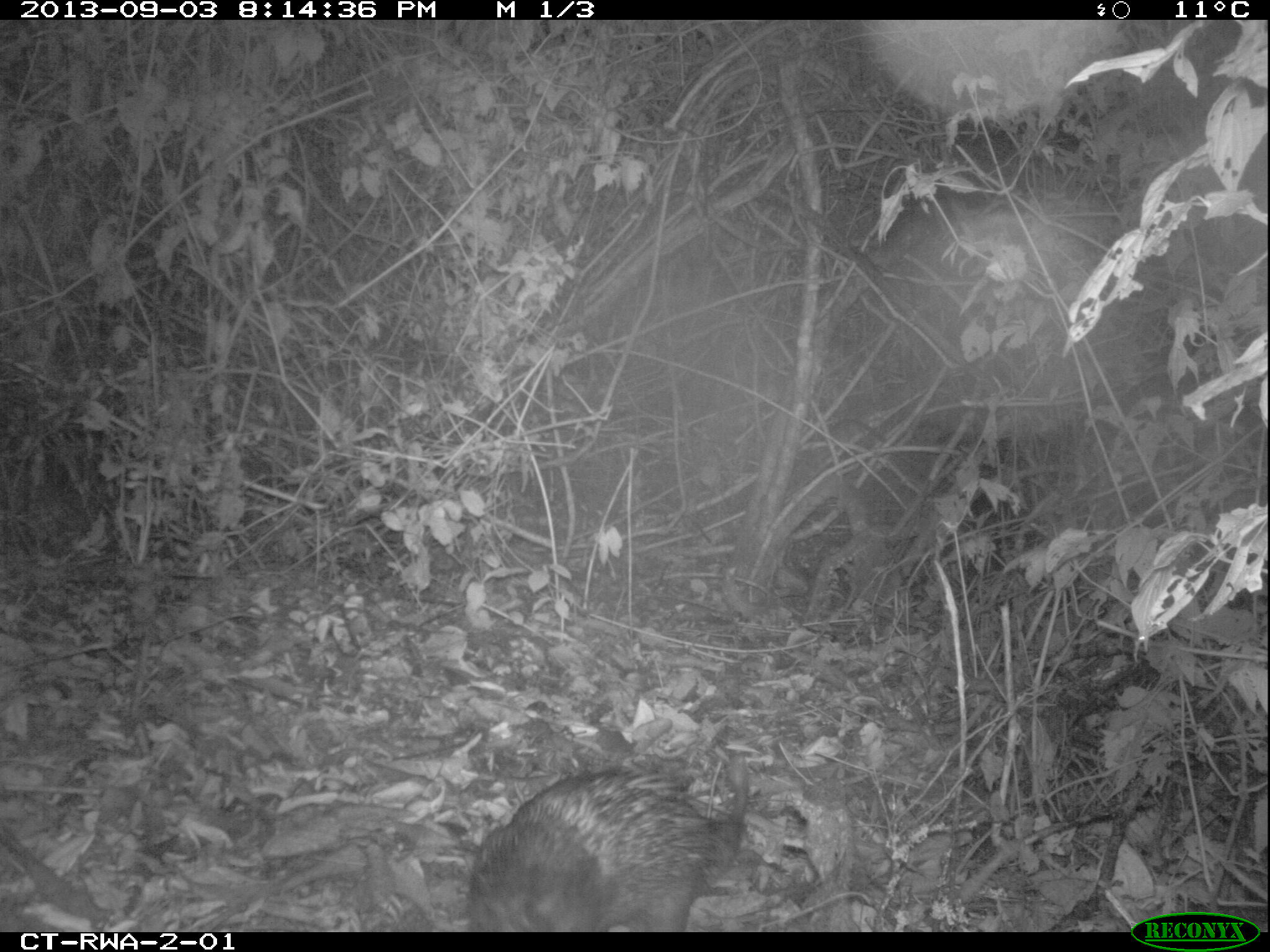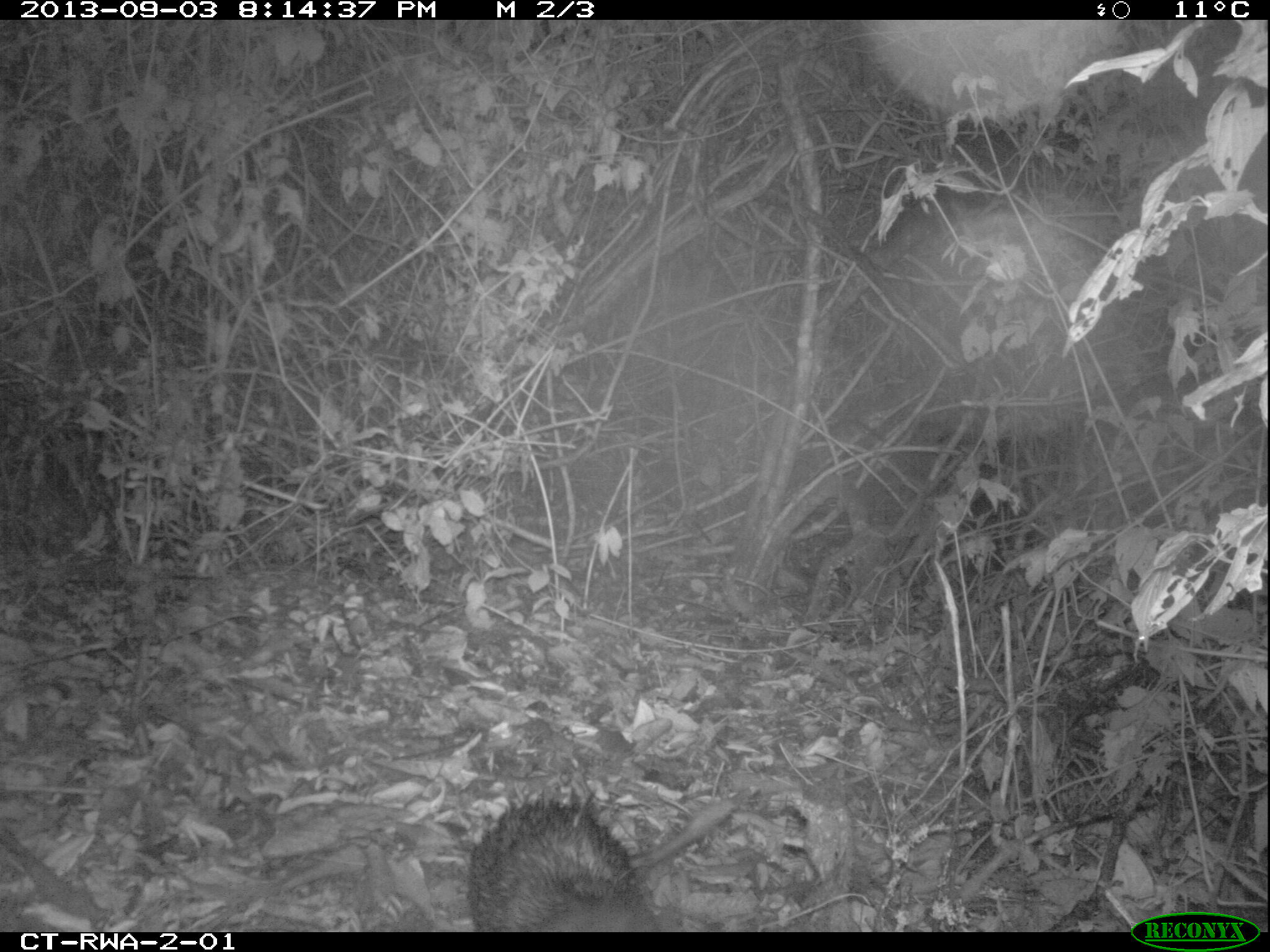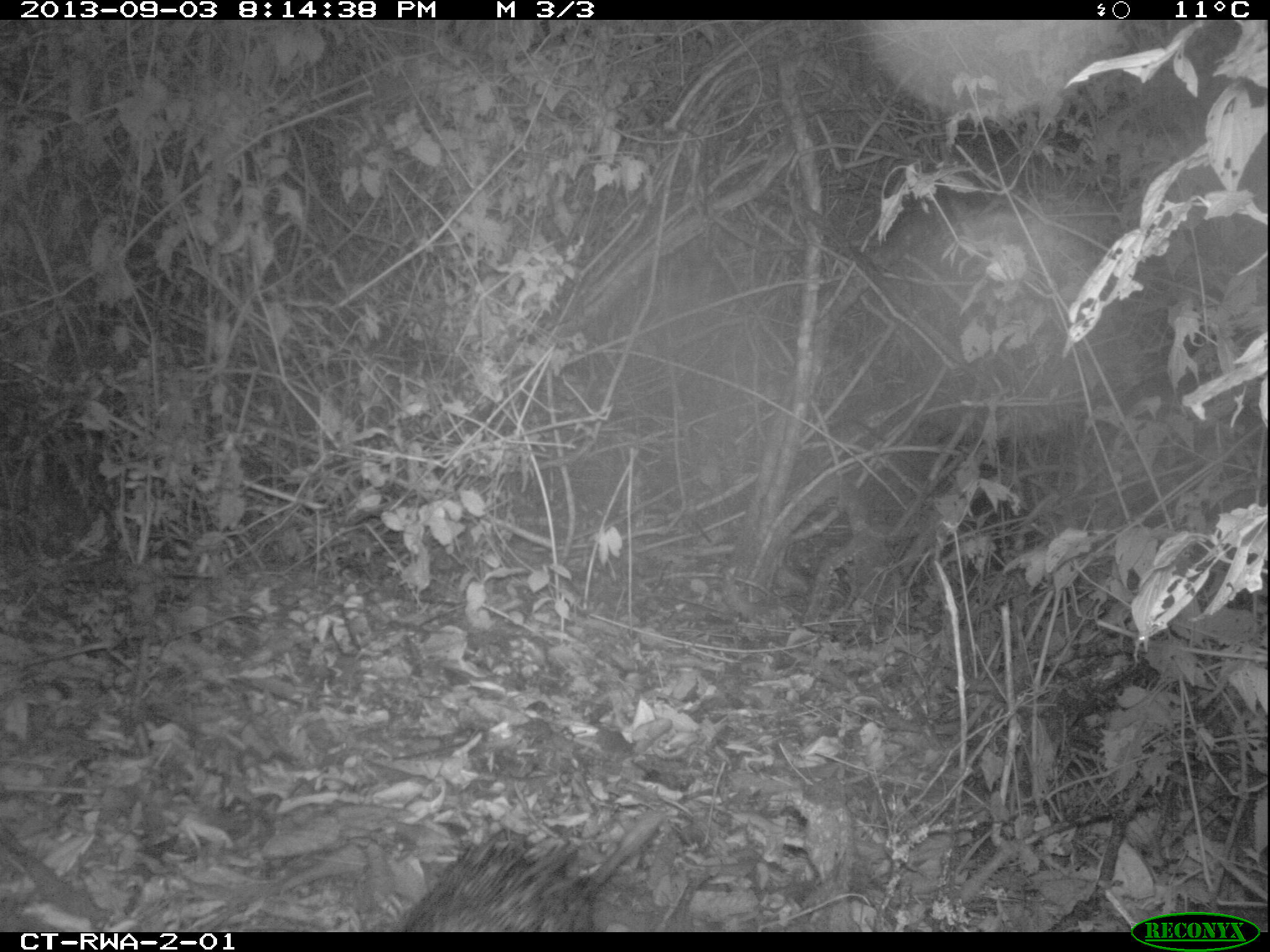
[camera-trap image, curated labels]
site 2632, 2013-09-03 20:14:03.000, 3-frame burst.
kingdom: Animalia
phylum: Chordata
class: Mammalia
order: Rodentia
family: Hystricidae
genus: Atherurus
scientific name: Atherurus africanus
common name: african brush-tailed porcupine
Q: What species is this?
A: Atherurus africanus (african brush-tailed porcupine).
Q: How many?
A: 1.